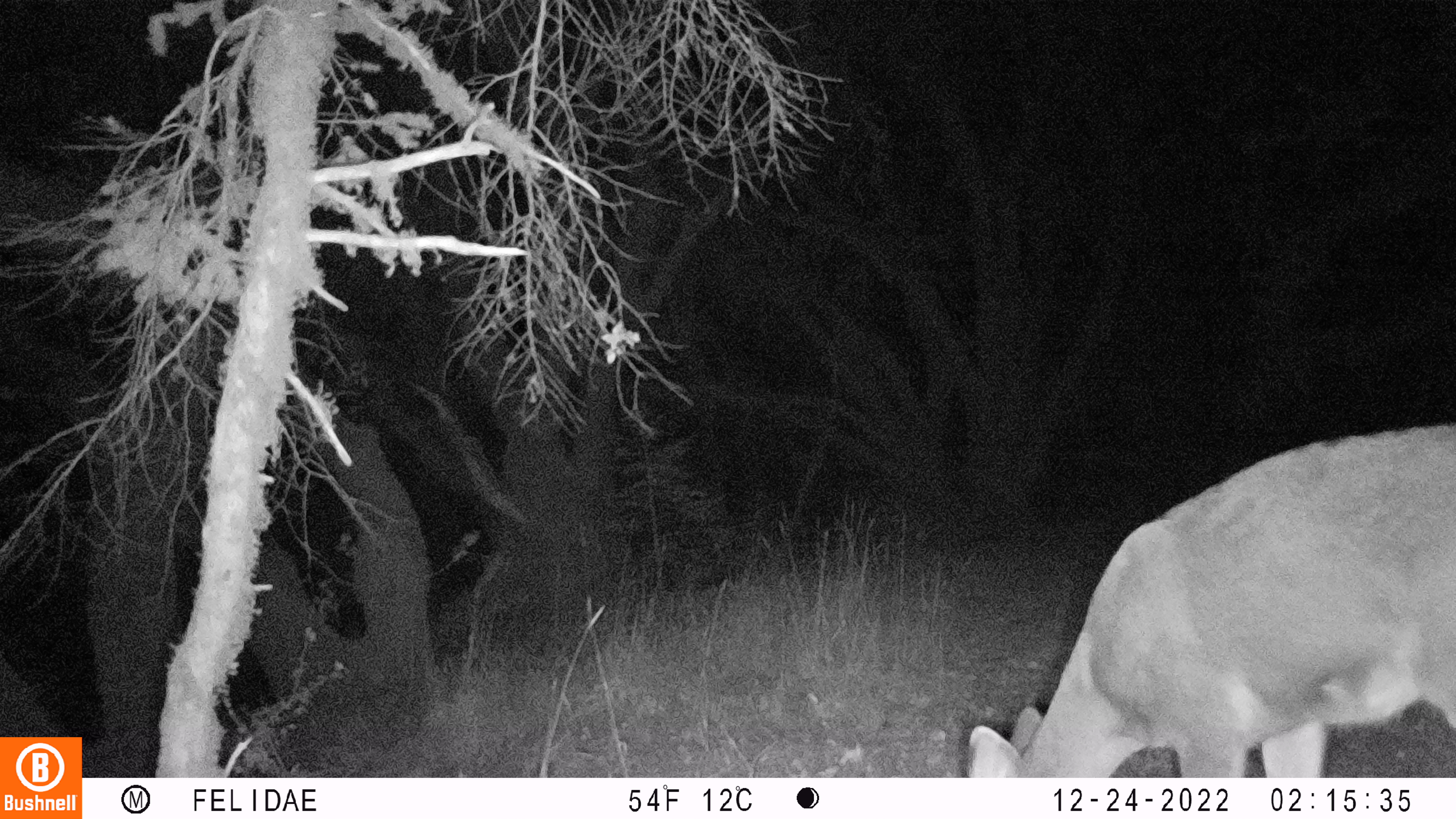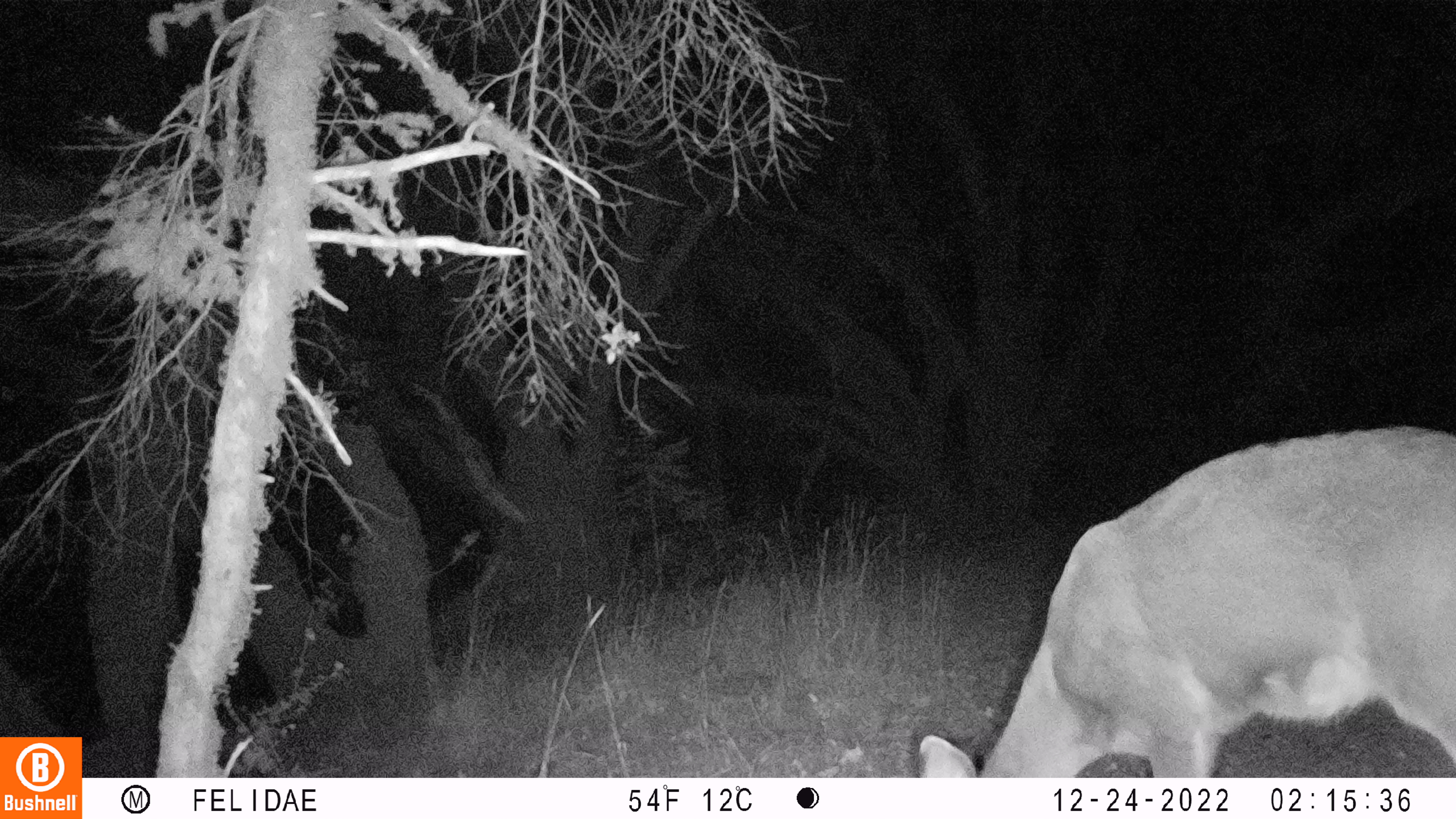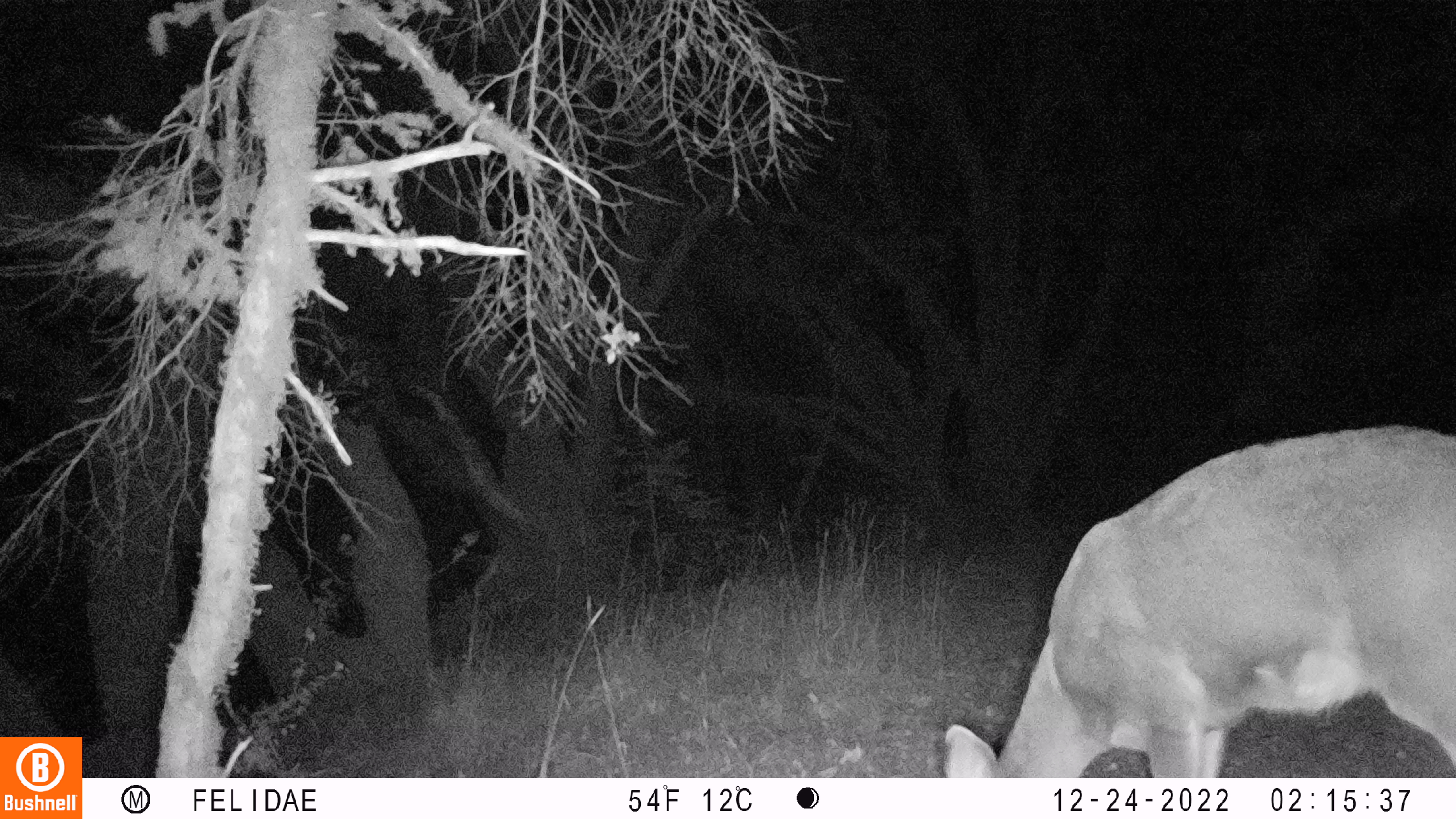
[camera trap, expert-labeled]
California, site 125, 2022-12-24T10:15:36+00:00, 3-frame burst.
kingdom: Animalia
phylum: Chordata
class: Mammalia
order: Artiodactyla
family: Cervidae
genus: Odocoileus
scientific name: Odocoileus hemionus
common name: mule deer